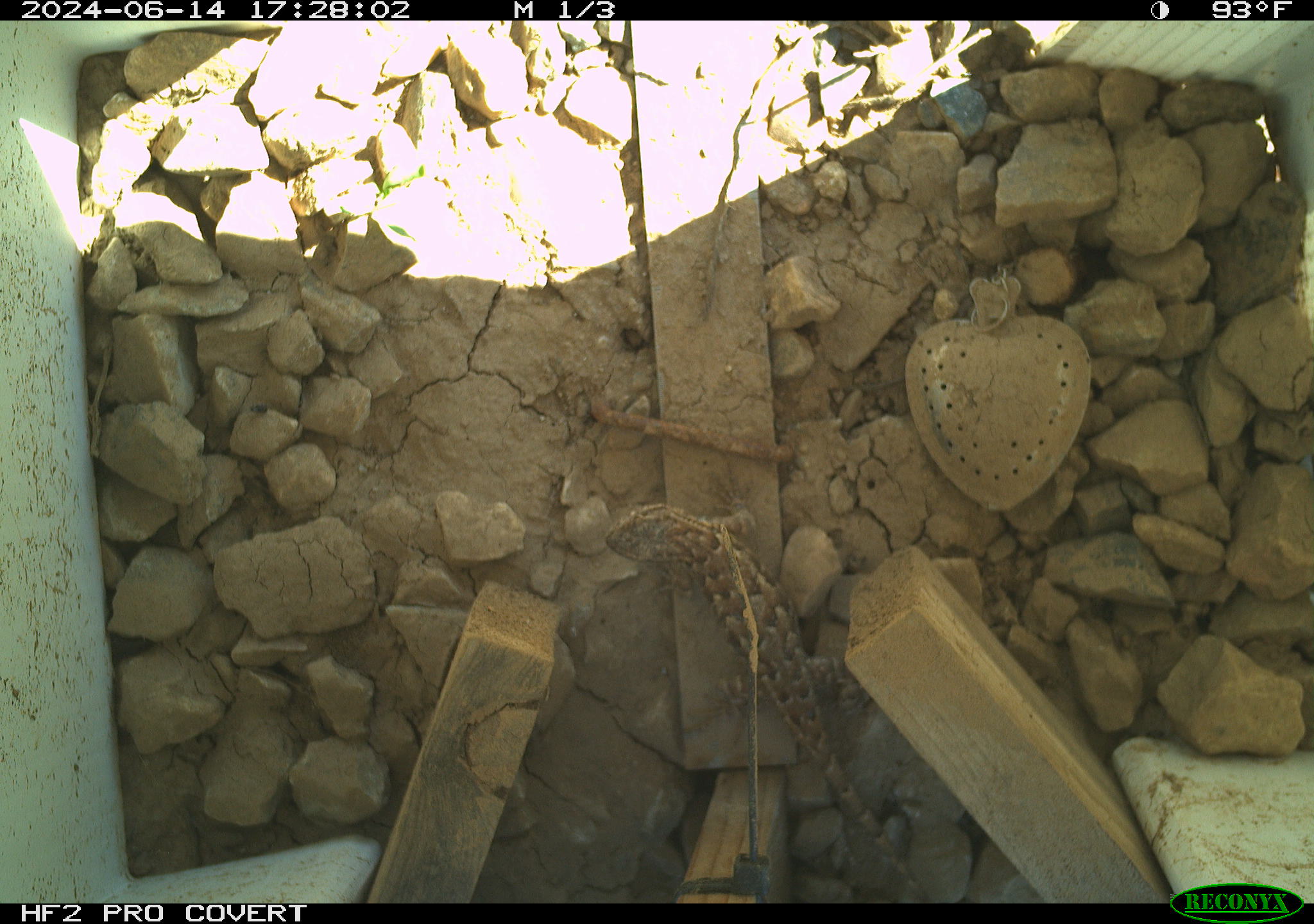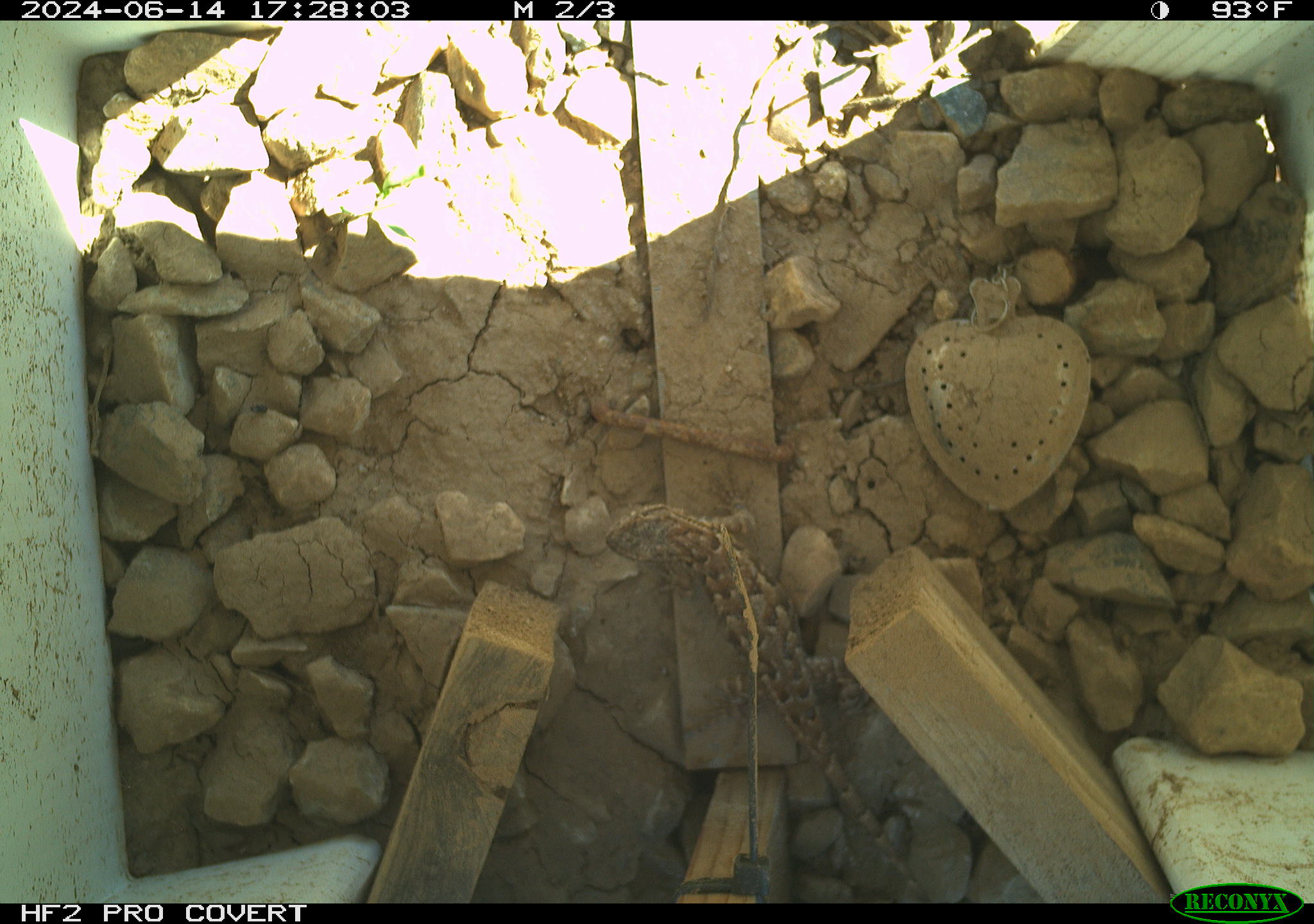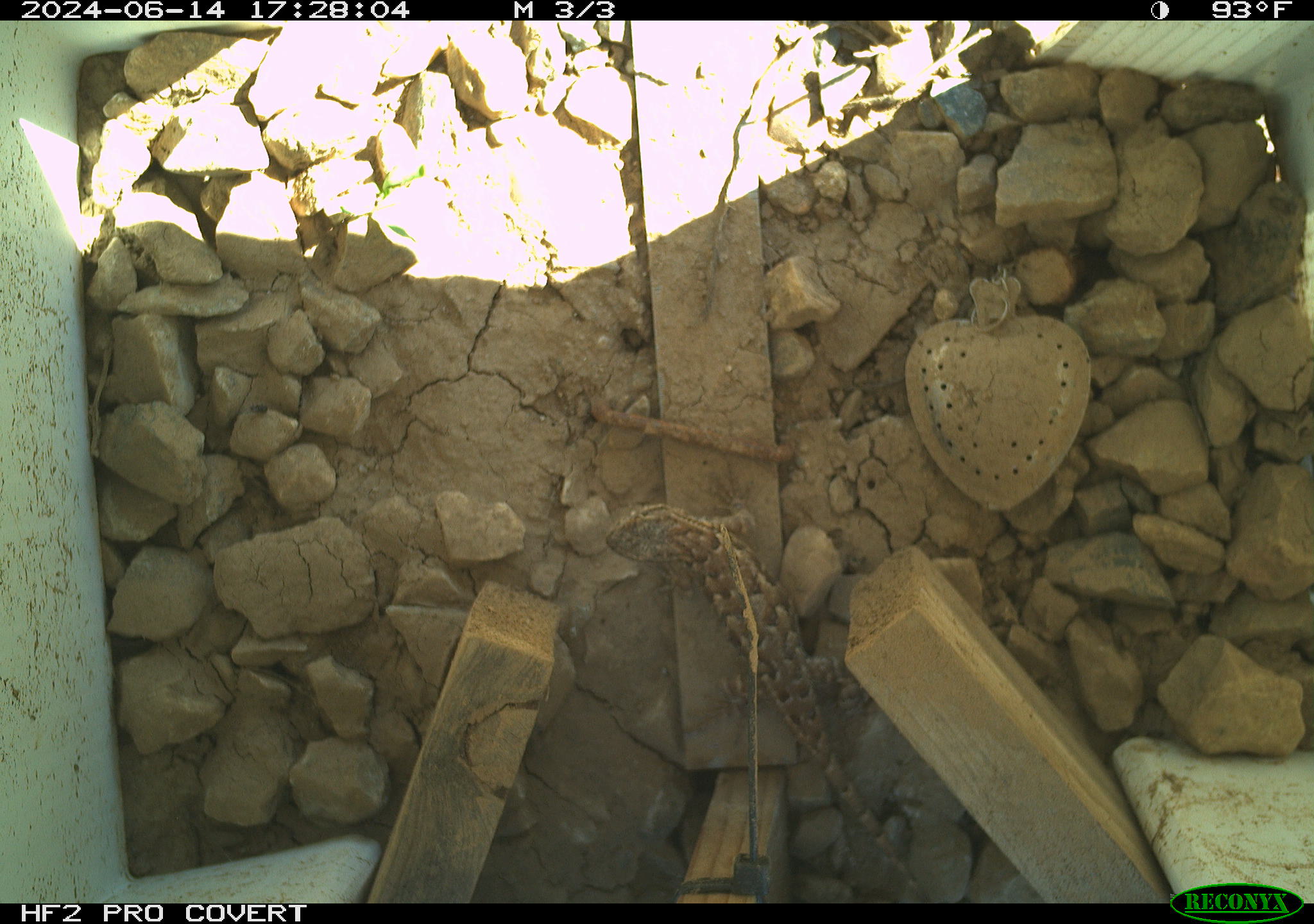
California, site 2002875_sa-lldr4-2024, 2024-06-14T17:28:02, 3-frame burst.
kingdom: Animalia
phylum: Chordata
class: Reptilia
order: Squamata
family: Phrynosomatidae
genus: Sceloporus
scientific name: Sceloporus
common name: spiny lizards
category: sceloporus species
Sceloporus species (spiny lizards) (Sceloporus).